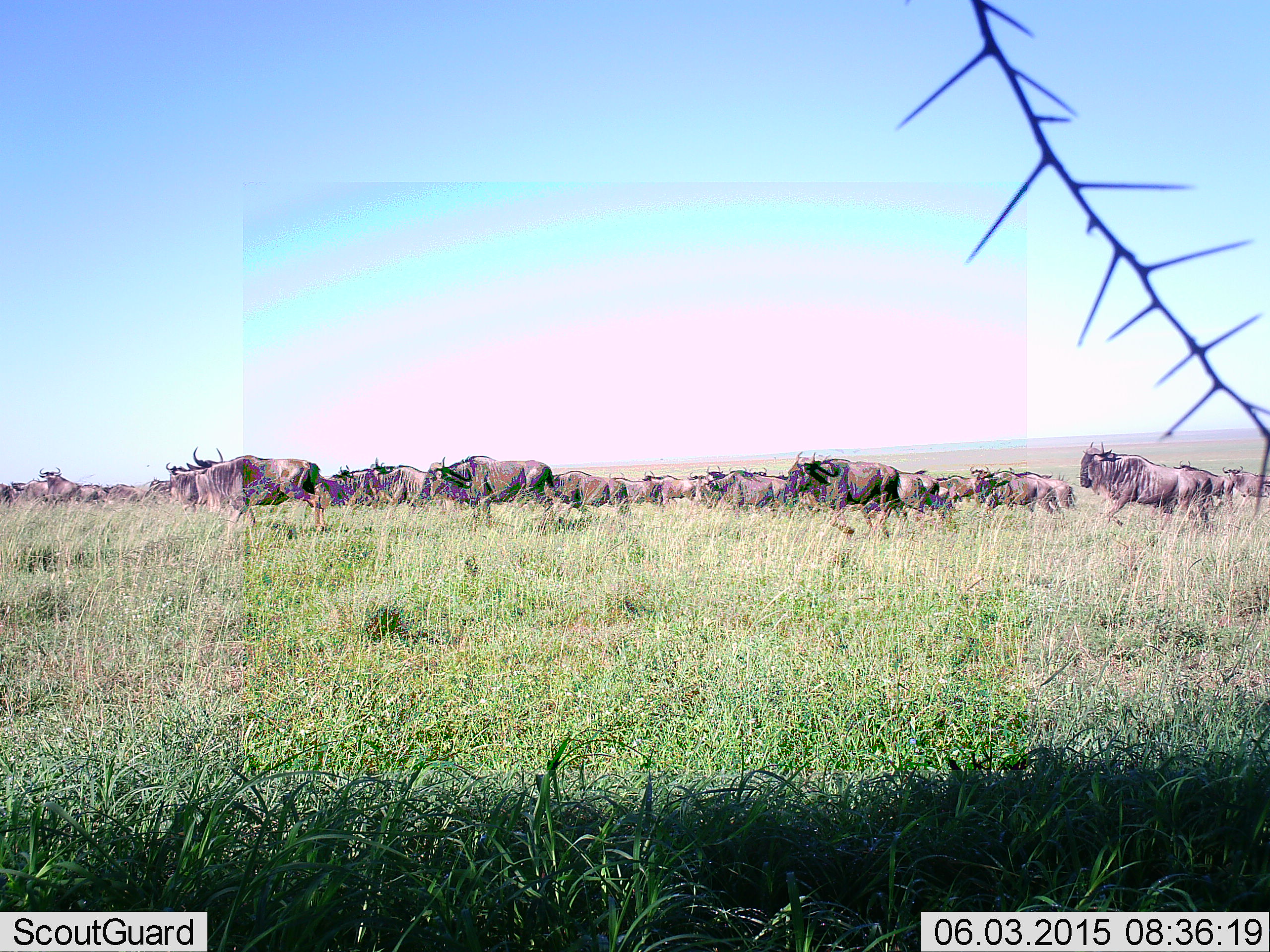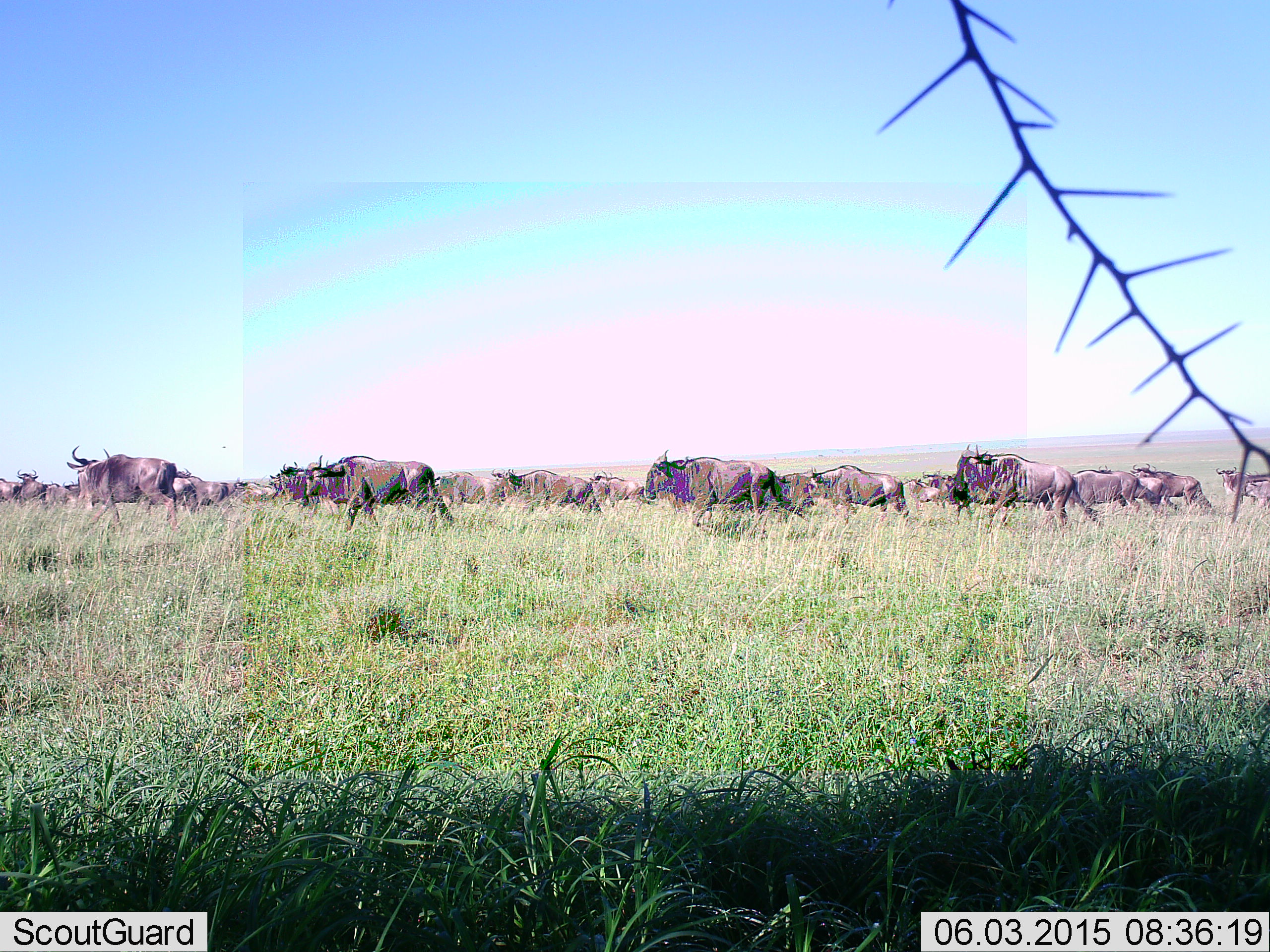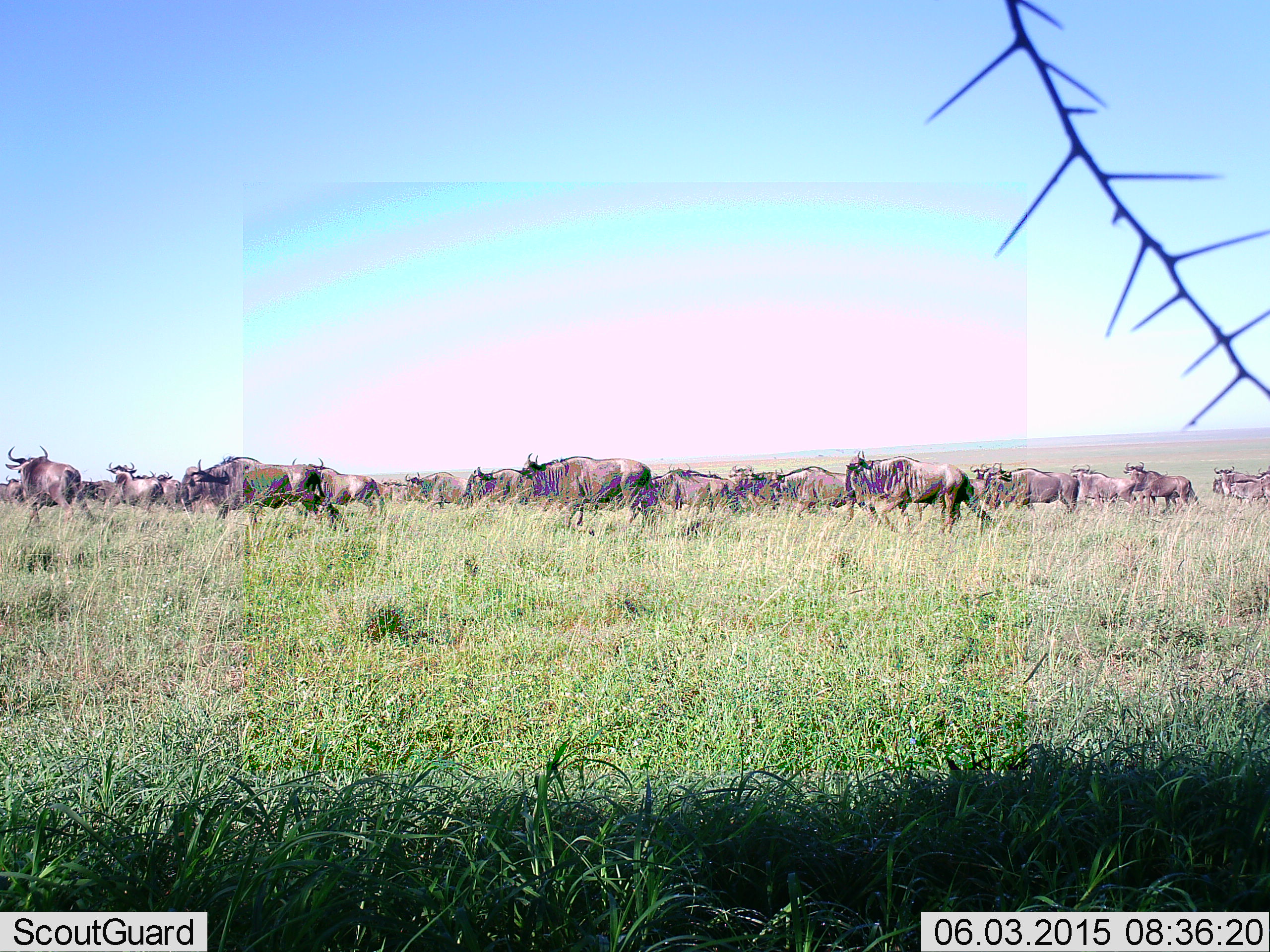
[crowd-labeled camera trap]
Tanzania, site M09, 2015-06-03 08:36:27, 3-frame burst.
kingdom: Animalia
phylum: Chordata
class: Mammalia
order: Artiodactyla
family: Bovidae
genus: Connochaetes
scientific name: Connochaetes taurinus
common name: blue wildebeest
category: wildebeest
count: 11-50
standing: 10%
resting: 0%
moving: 100%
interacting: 0%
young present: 0%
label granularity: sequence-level